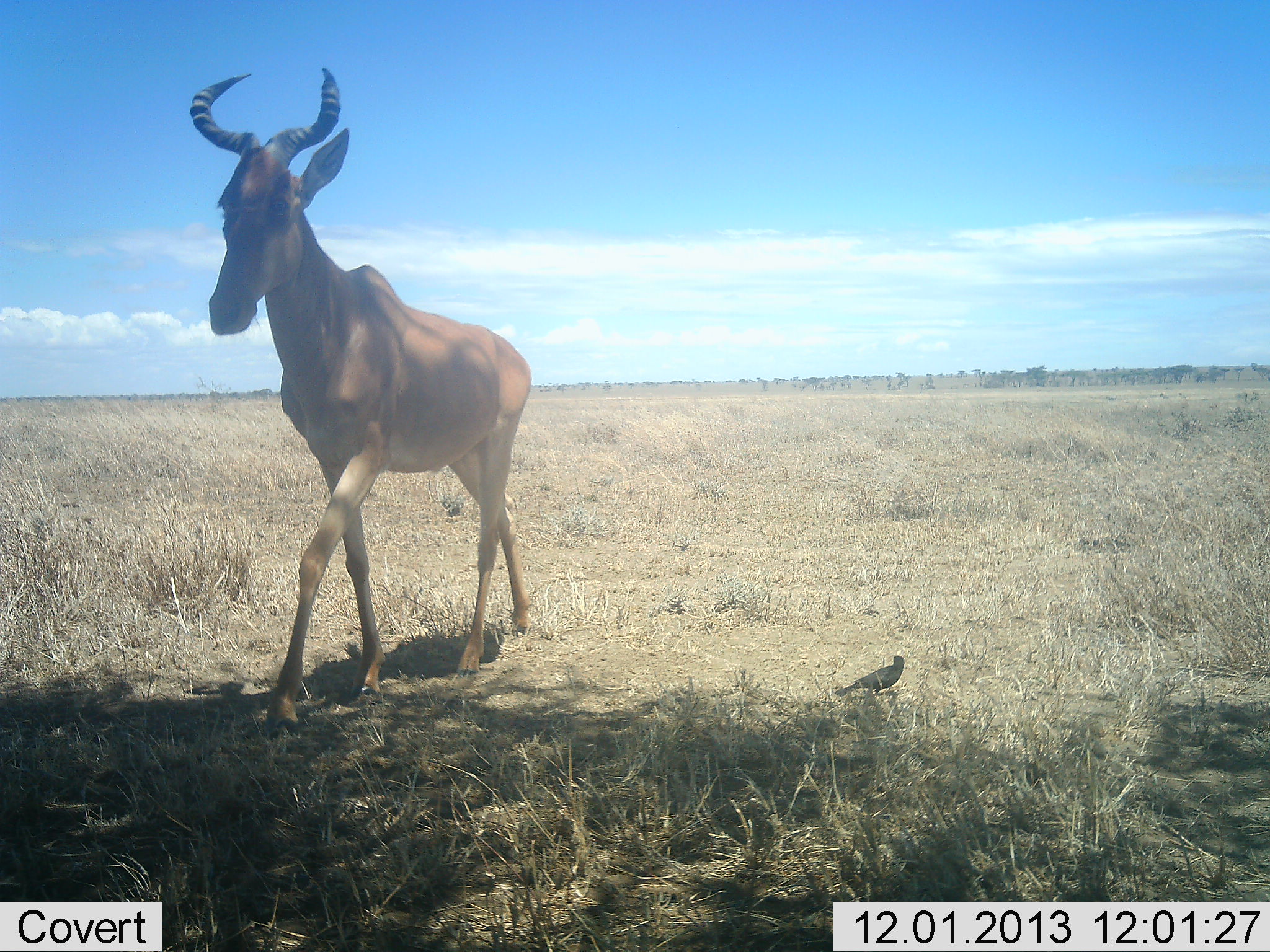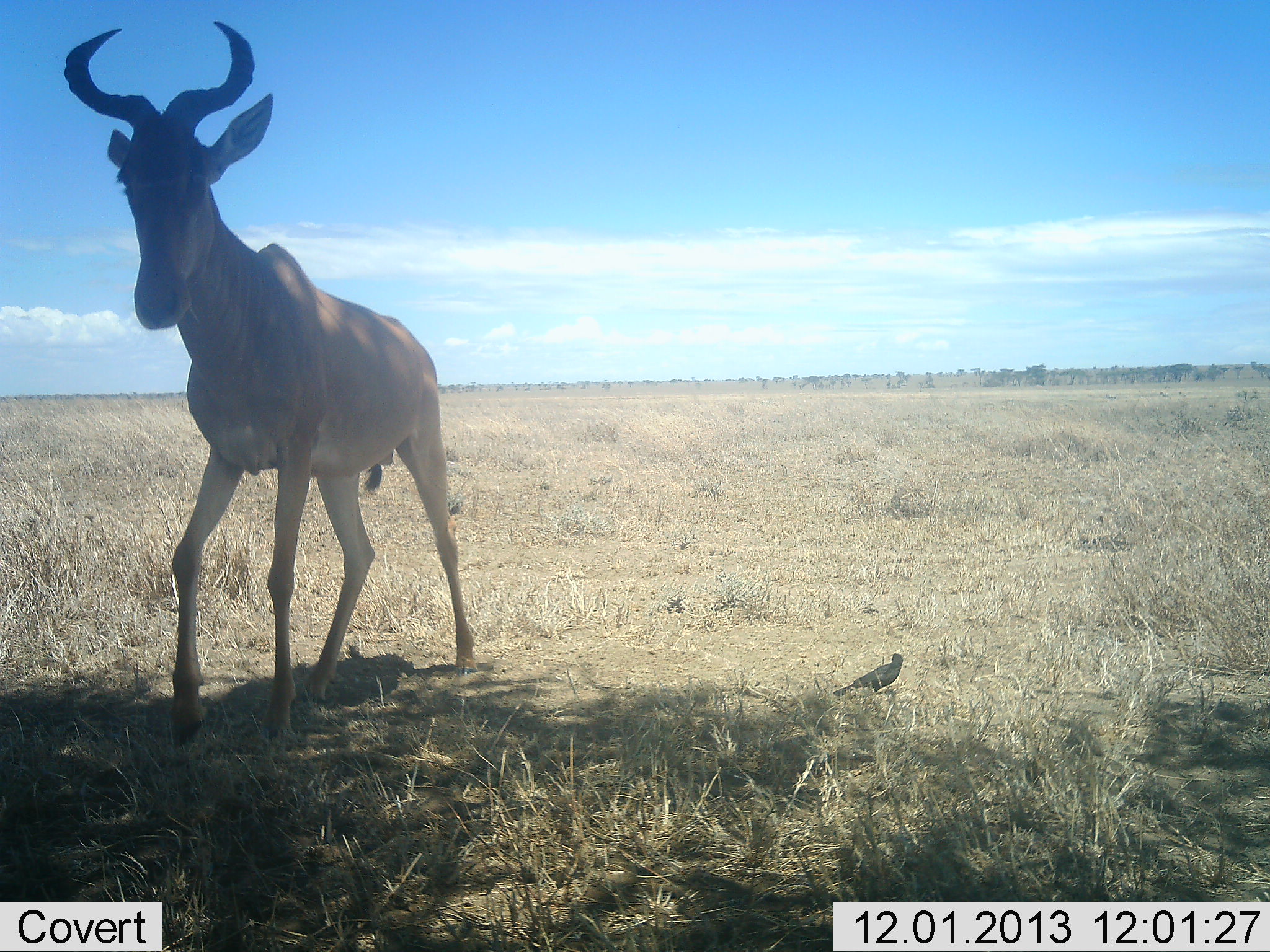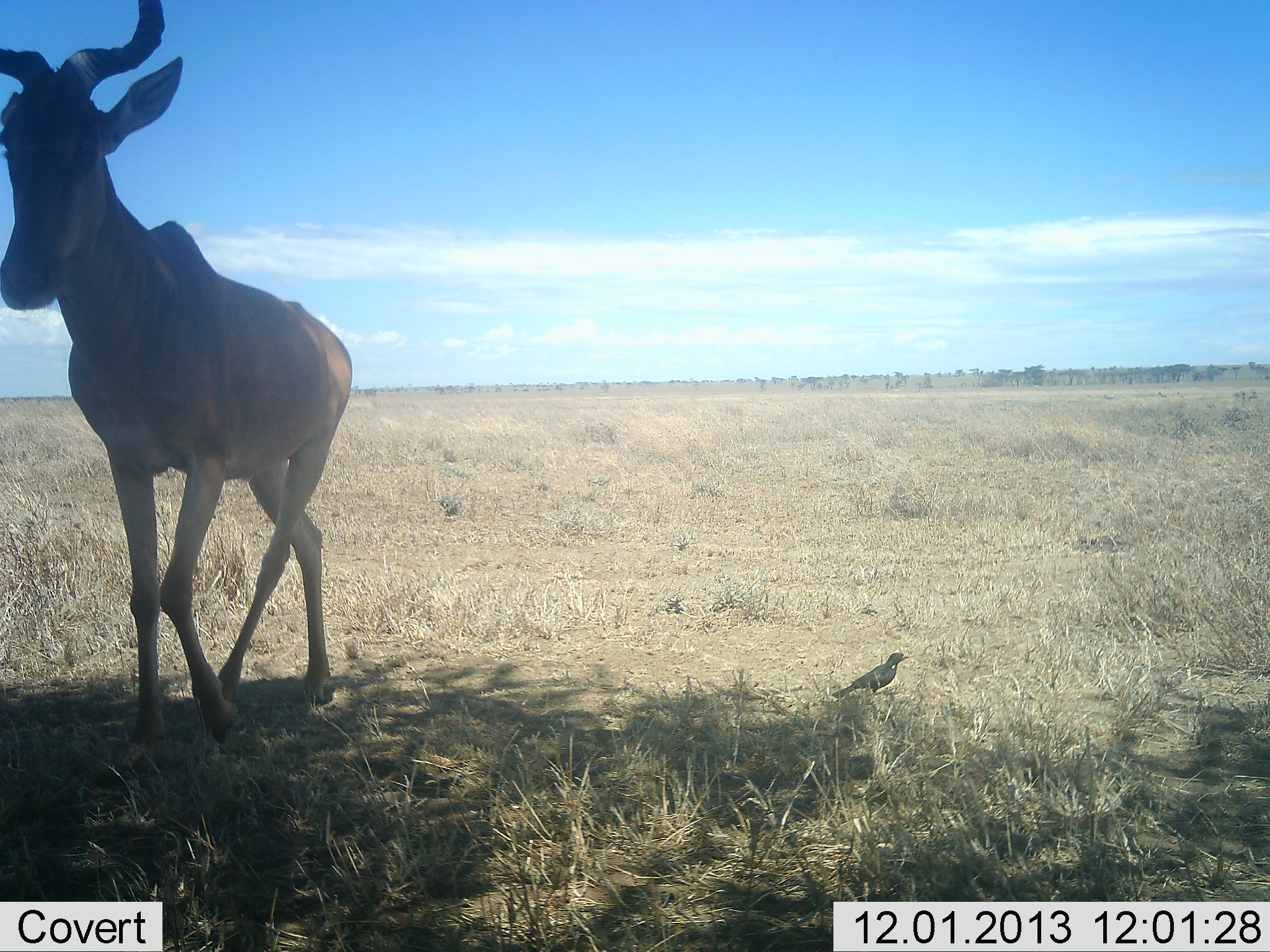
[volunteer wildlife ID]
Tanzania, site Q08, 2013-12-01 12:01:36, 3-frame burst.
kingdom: Animalia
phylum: Chordata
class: Mammalia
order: Artiodactyla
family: Bovidae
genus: Alcelaphus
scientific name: Alcelaphus buselaphus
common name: hartebeest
Hartebeest (Alcelaphus buselaphus), count 1. Behavior (volunteer vote fractions): standing 6%, resting 0%, moving 94%, interacting 0%. Young present (vote fraction): 0%. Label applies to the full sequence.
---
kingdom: Animalia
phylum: Chordata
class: Aves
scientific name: Aves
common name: bird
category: otherbird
Otherbird (bird) (Aves), count 1. Behavior (volunteer vote fractions): standing 90%, resting 10%, moving 0%, interacting 0%. Young present (vote fraction): 0%. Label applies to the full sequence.